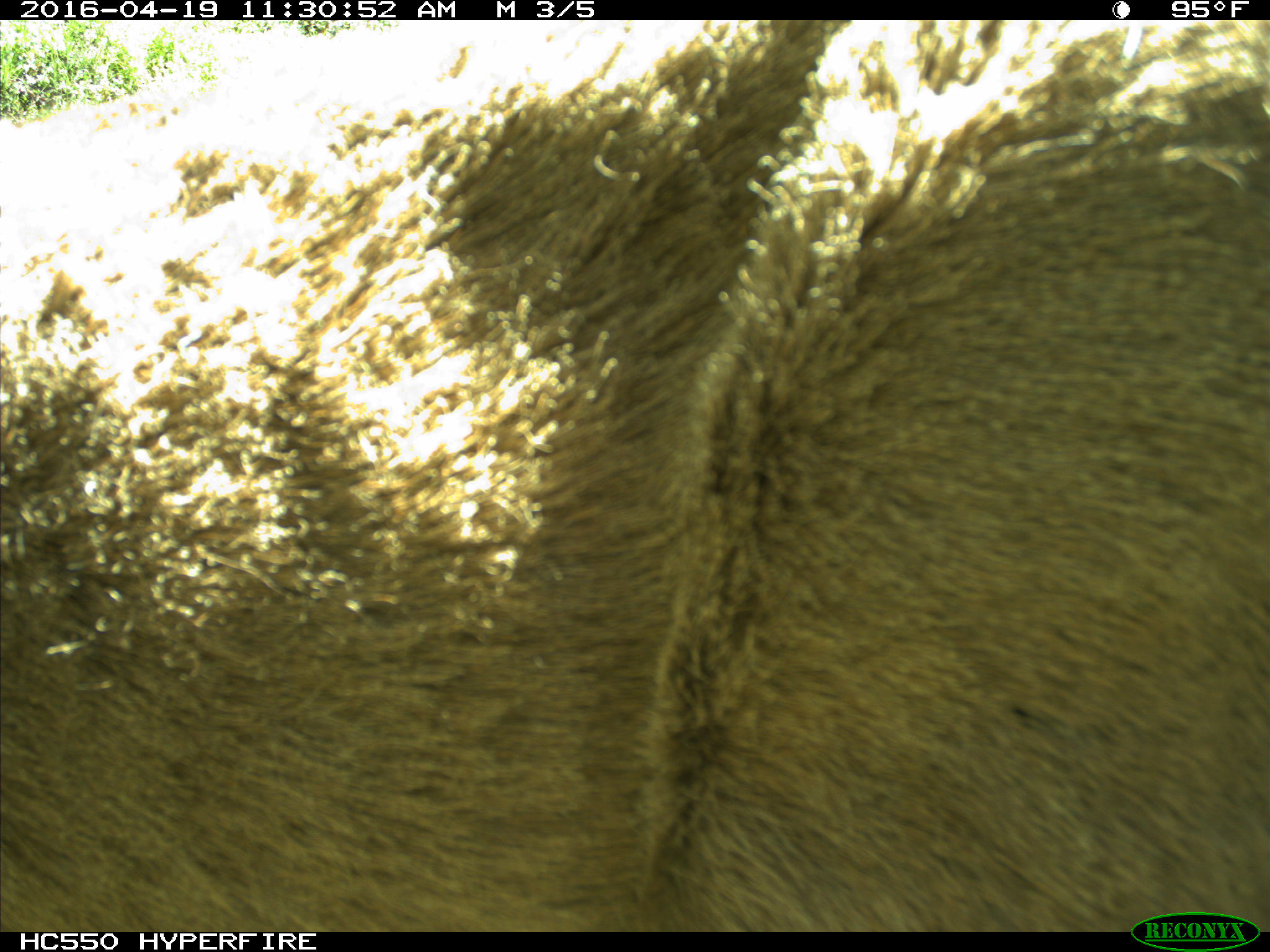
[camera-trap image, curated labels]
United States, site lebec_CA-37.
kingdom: Animalia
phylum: Chordata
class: Mammalia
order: Artiodactyla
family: Cervidae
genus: Odocoileus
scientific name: Odocoileus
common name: deer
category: unidentified deer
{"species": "unidentified deer (deer) (Odocoileus)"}